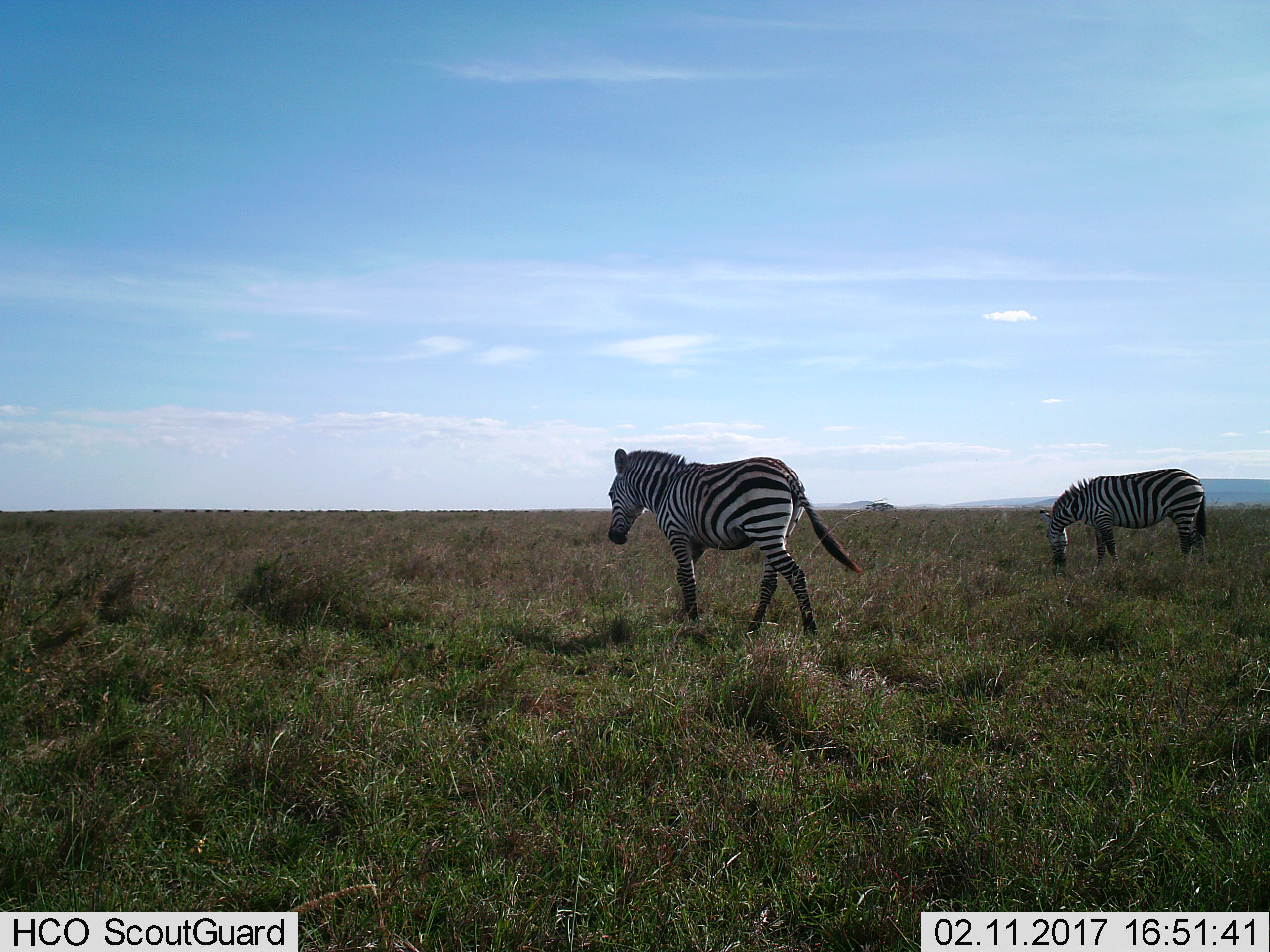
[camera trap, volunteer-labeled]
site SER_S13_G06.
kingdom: Animalia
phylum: Chordata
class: Mammalia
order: Perissodactyla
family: Equidae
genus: Equus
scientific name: Equus quagga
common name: plains zebra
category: zebraplains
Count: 2.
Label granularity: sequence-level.